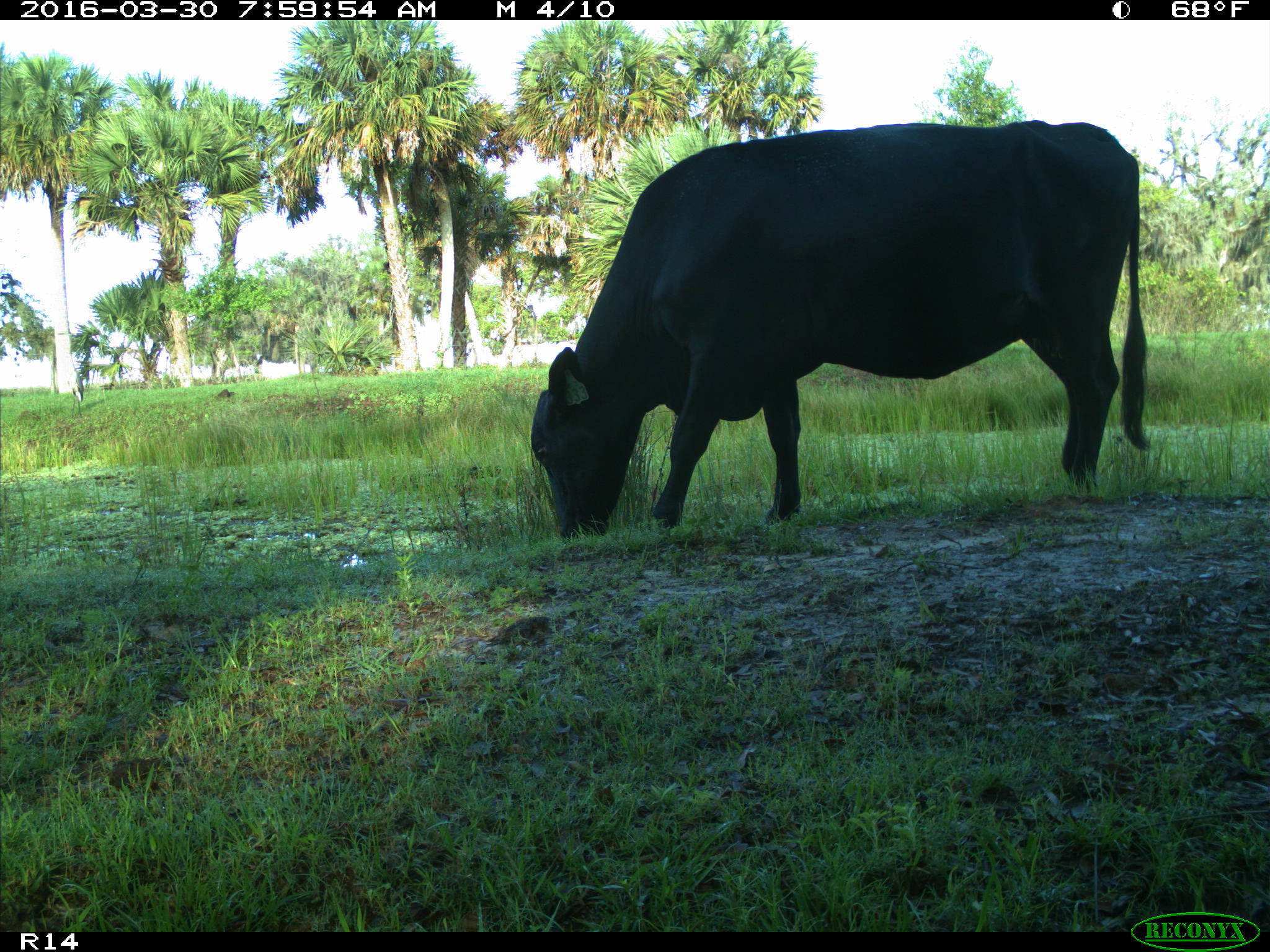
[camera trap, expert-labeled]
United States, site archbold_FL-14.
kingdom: Animalia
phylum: Chordata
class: Mammalia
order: Artiodactyla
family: Bovidae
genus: Bos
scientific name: Bos taurus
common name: domestic cow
Bos taurus (domestic cow).